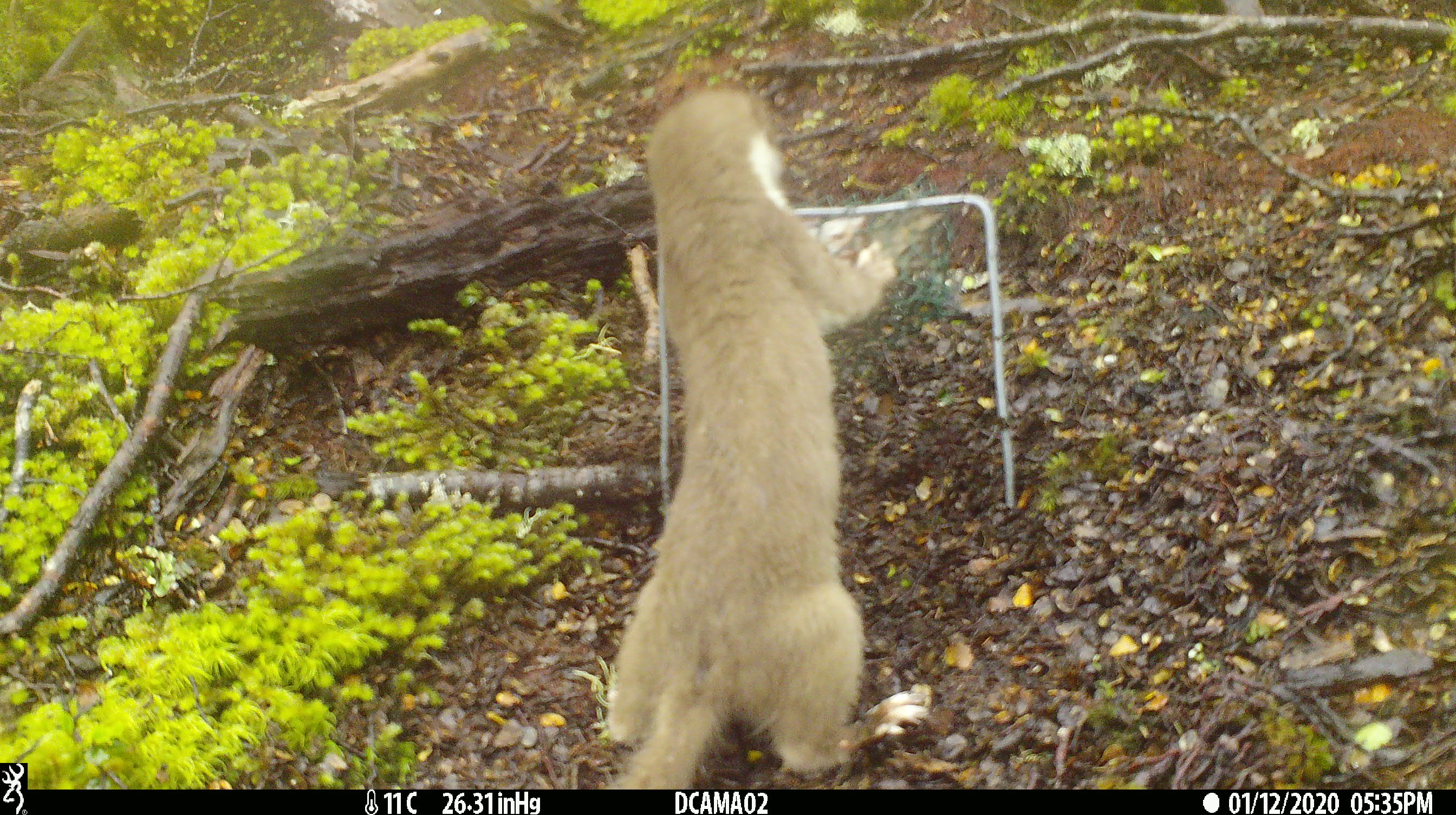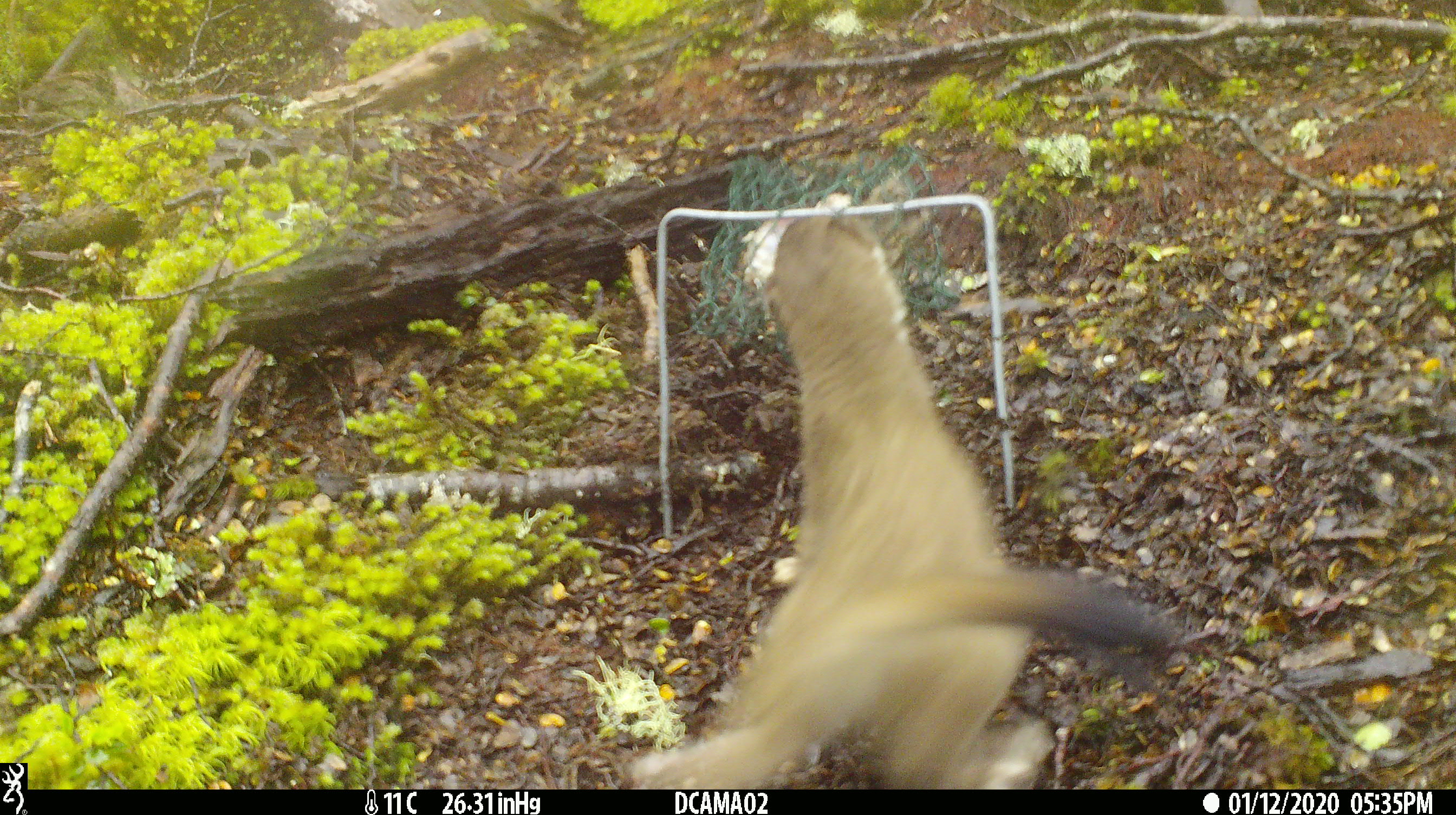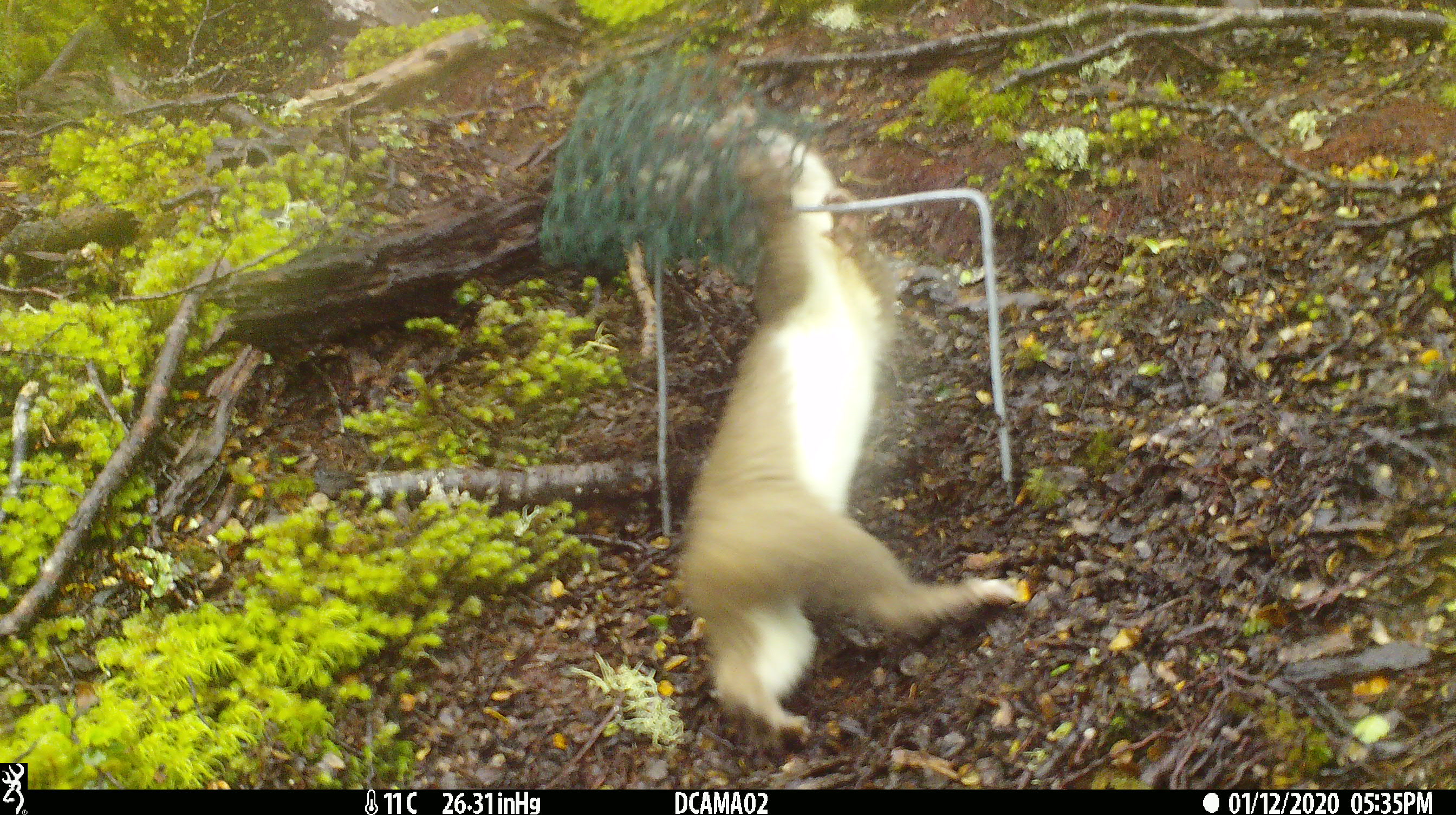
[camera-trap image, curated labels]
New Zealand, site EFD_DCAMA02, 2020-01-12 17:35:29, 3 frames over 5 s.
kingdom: Animalia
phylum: Chordata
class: Mammalia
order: Carnivora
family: Mustelidae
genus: Mustela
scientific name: Mustela erminea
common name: stoat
Stoat (Mustela erminea).